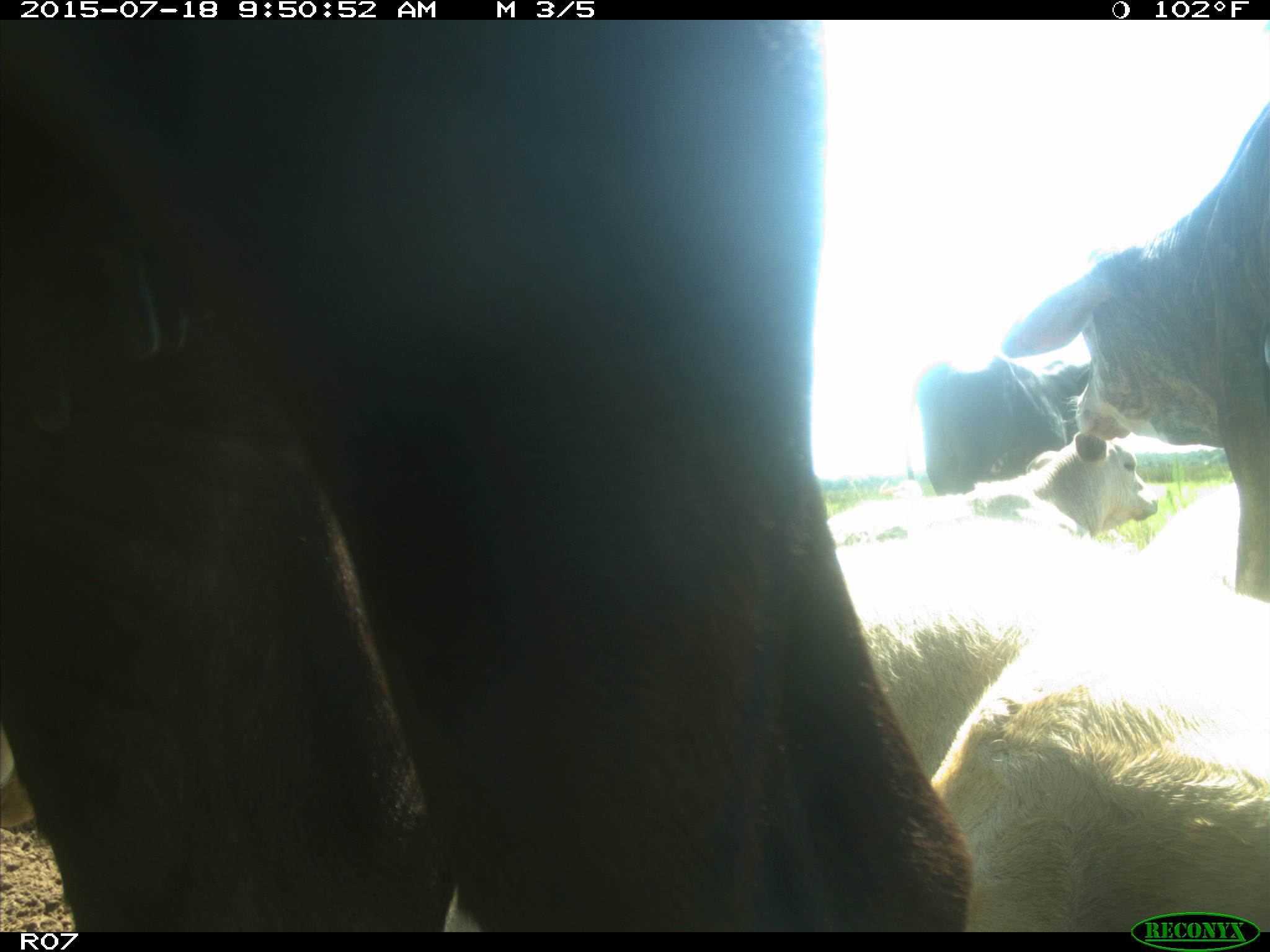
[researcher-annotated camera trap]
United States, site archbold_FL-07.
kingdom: Animalia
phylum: Chordata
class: Mammalia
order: Artiodactyla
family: Bovidae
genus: Bos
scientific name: Bos taurus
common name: domestic cow